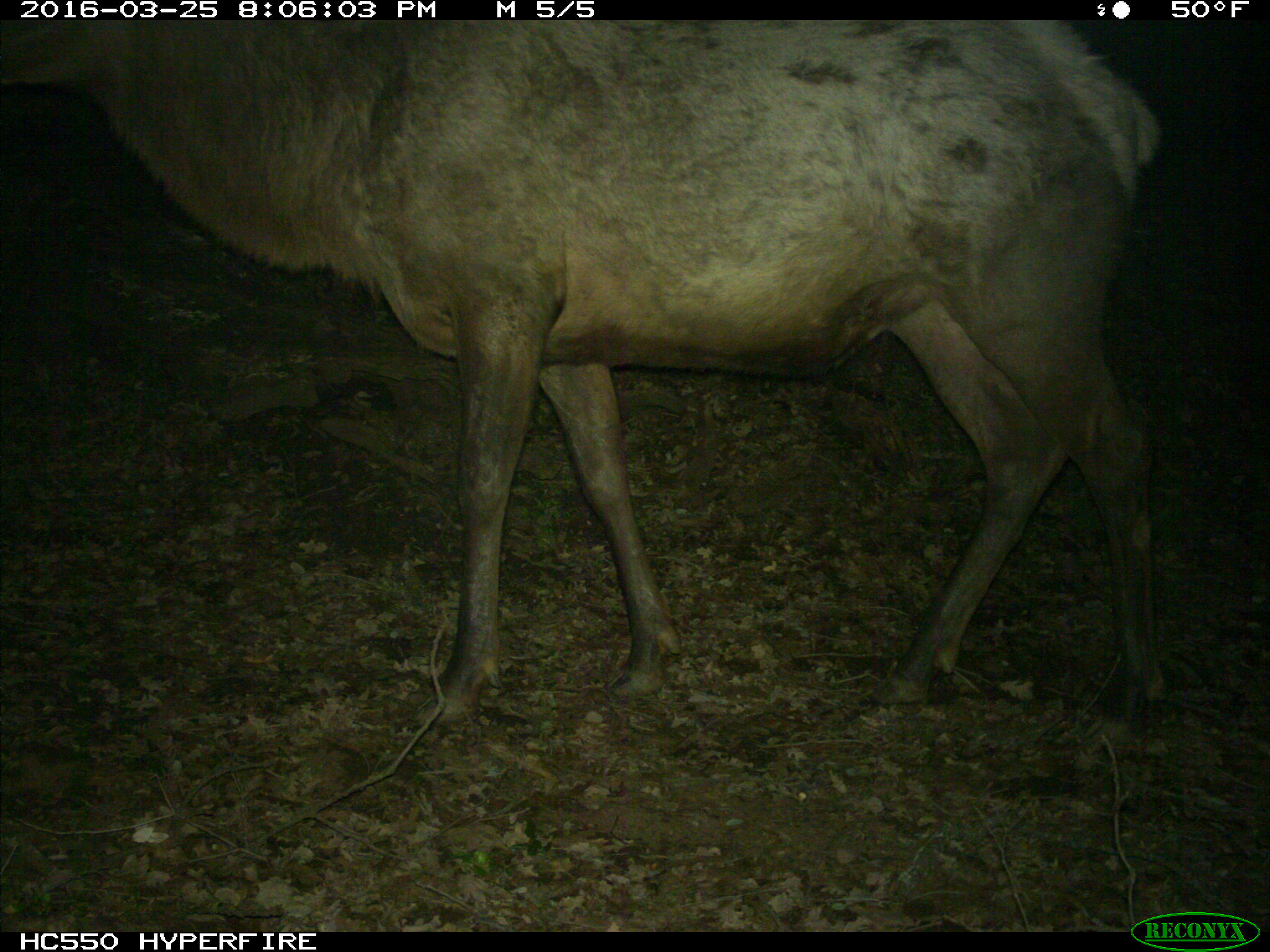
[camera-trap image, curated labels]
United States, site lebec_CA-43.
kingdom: Animalia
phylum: Chordata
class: Mammalia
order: Artiodactyla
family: Cervidae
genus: Cervus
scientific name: Cervus canadensis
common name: elk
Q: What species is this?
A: Cervus canadensis (elk).